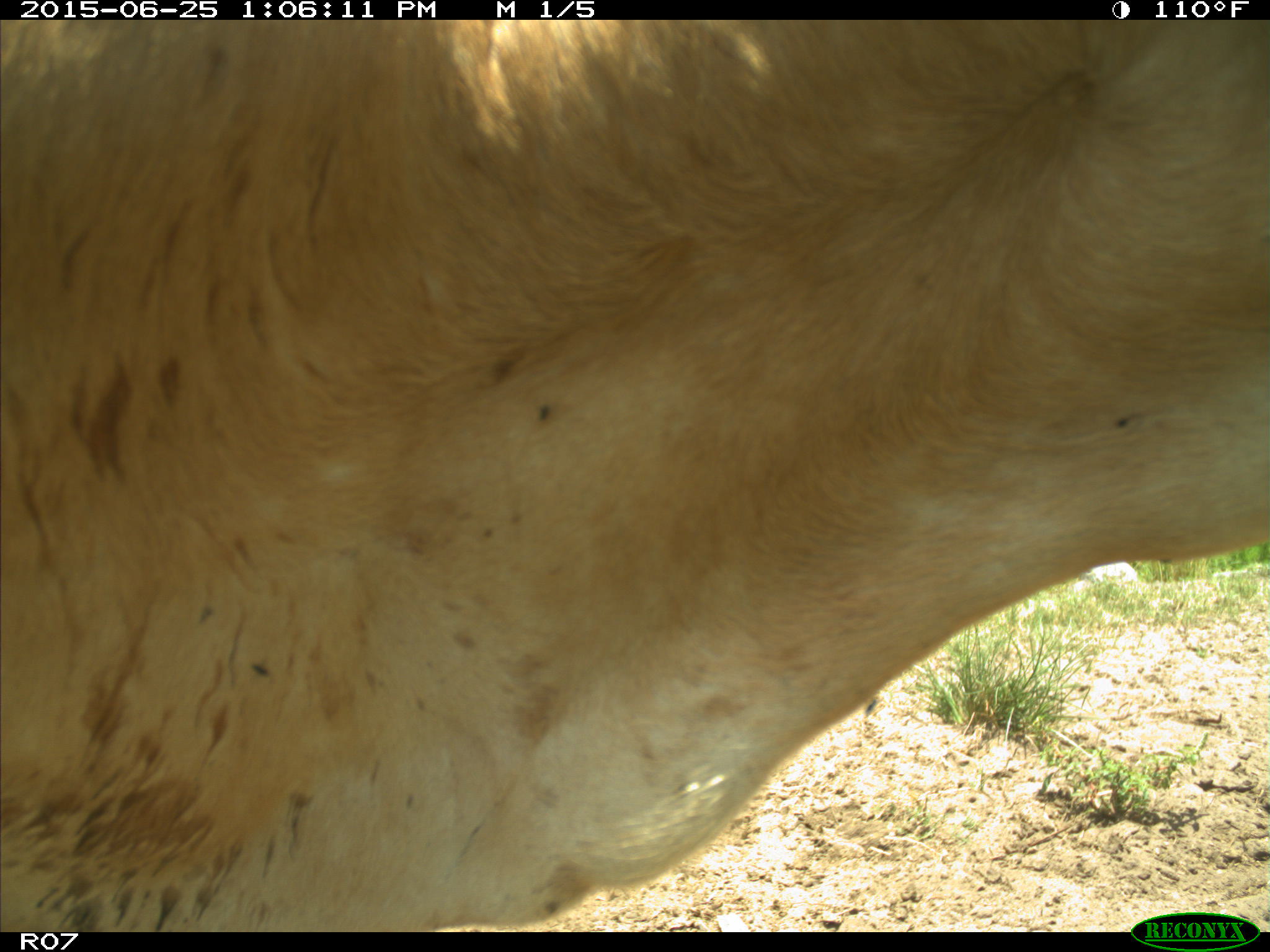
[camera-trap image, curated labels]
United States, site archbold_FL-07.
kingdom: Animalia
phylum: Chordata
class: Mammalia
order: Artiodactyla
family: Bovidae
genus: Bos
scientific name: Bos taurus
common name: domestic cow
Bos taurus (domestic cow).